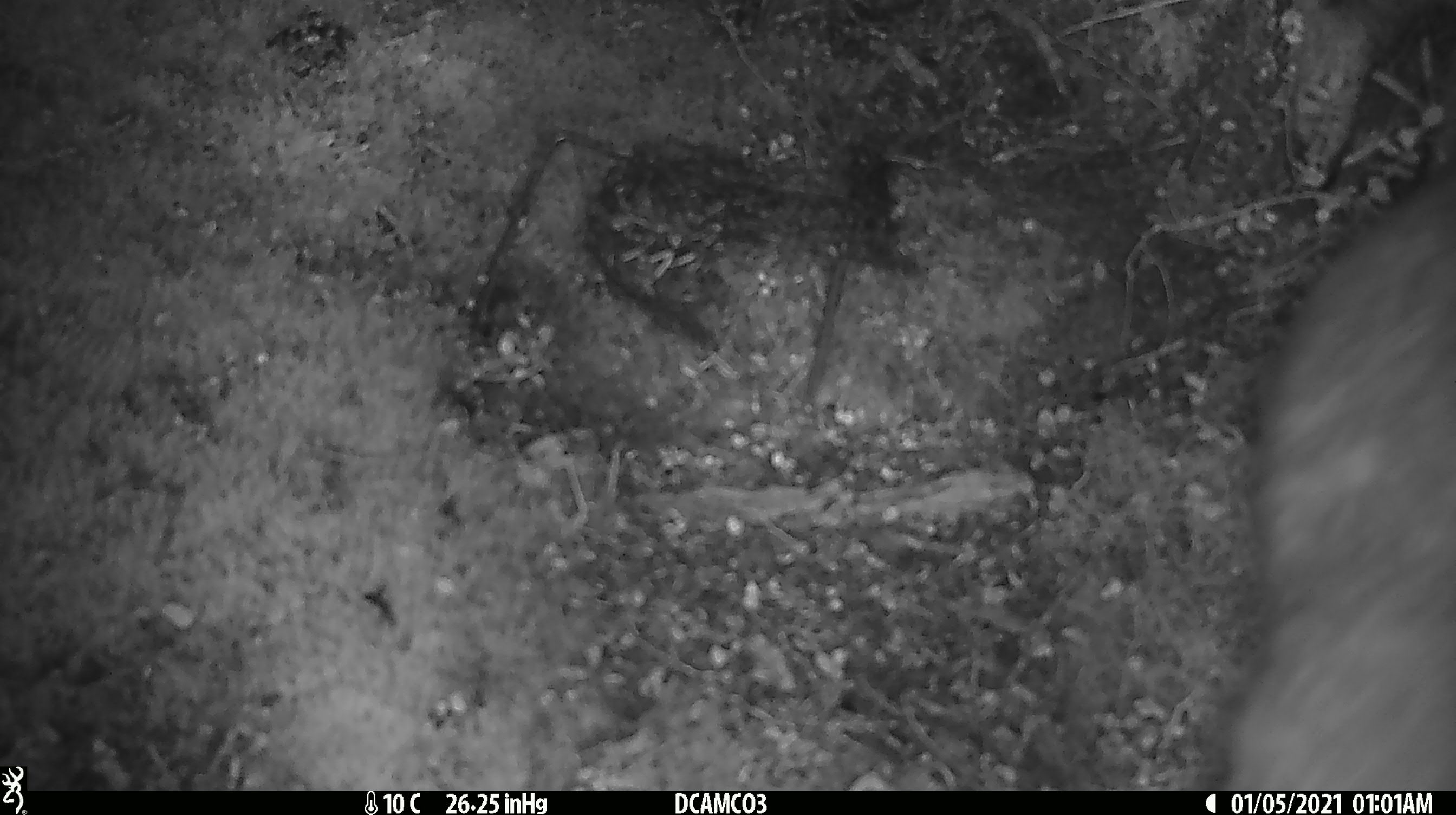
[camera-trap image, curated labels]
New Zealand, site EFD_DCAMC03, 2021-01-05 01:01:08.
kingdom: Animalia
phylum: Chordata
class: Mammalia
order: Diprotodontia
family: Phalangeridae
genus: Trichosurus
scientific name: Trichosurus vulpecula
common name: common brushtail possum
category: possum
Possum (common brushtail possum) (Trichosurus vulpecula).